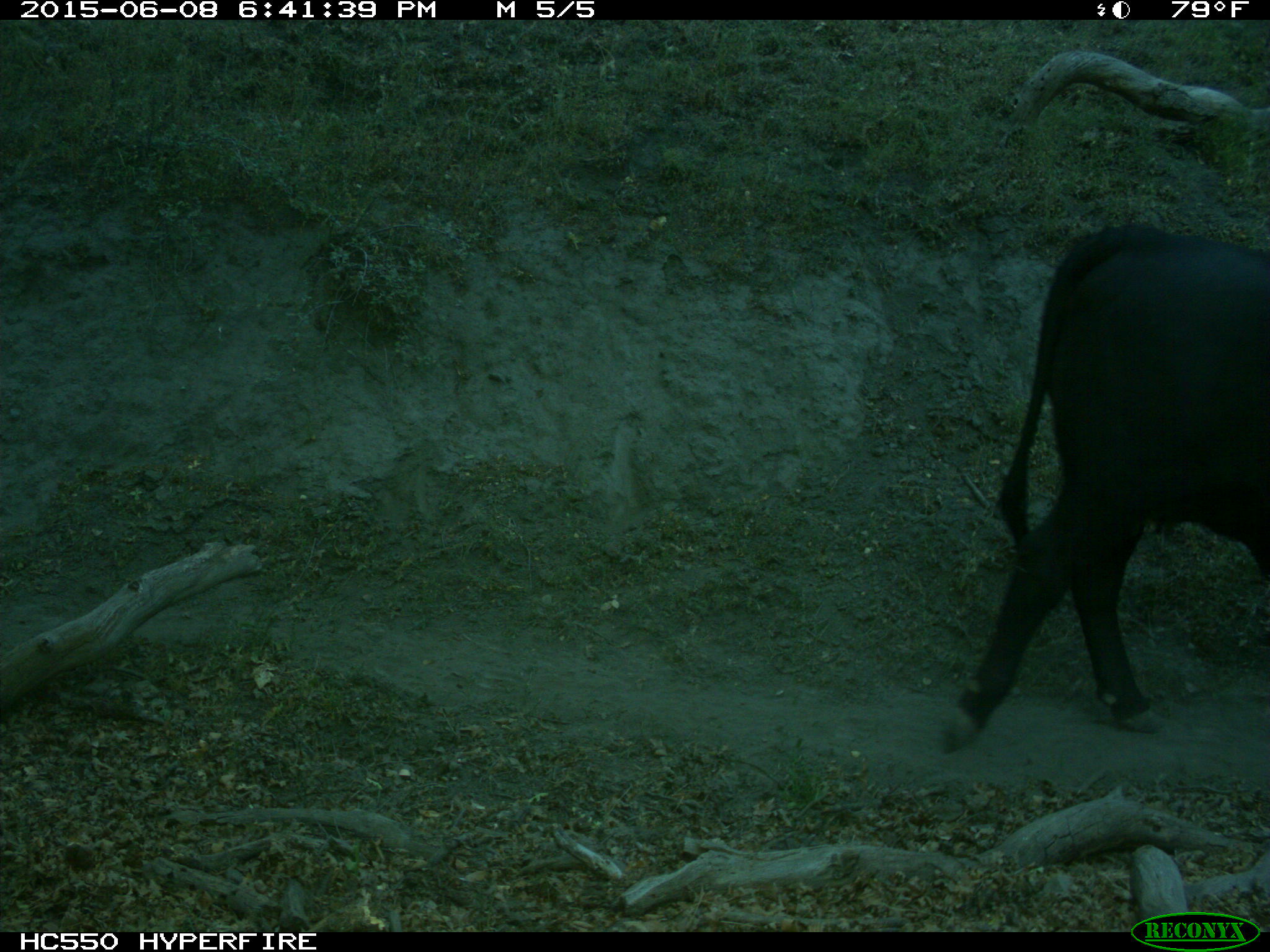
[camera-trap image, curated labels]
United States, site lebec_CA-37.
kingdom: Animalia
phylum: Chordata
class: Mammalia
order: Artiodactyla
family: Bovidae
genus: Bos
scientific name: Bos taurus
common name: domestic cow